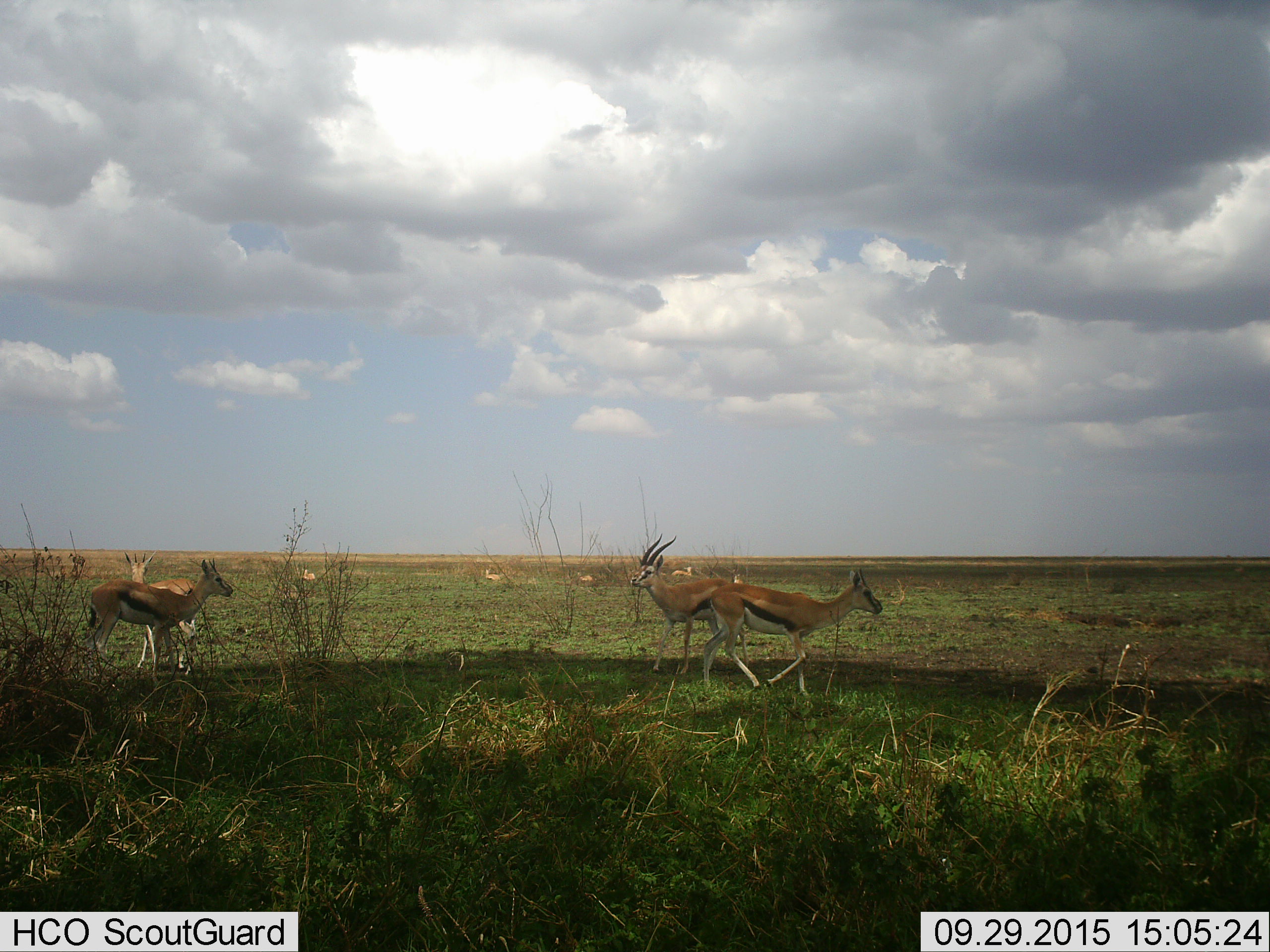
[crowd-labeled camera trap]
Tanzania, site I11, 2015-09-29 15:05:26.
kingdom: Animalia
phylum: Chordata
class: Mammalia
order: Artiodactyla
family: Bovidae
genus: Eudorcas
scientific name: Eudorcas thomsonii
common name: thomson's gazelle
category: gazellethomsons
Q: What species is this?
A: Gazellethomsons (thomson's gazelle) (Eudorcas thomsonii).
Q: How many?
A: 9.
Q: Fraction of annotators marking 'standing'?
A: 70%.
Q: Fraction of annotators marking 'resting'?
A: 10%.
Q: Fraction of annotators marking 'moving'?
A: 90%.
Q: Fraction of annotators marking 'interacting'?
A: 0%.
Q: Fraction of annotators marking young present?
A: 0%.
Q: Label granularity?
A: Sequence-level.